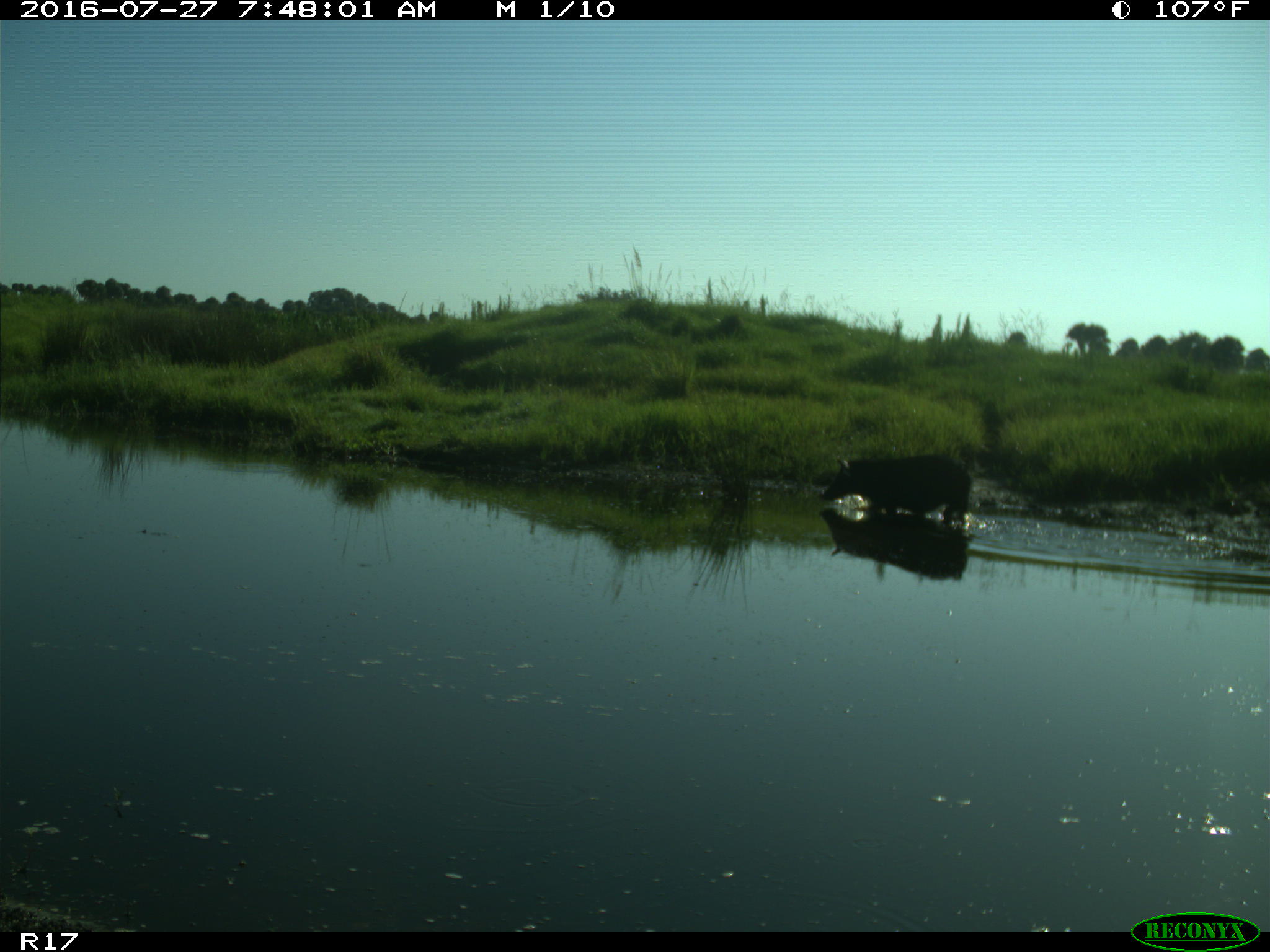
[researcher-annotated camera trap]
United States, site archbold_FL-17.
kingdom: Animalia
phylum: Chordata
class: Mammalia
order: Artiodactyla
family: Suidae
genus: Sus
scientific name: Sus scrofa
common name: wild boar